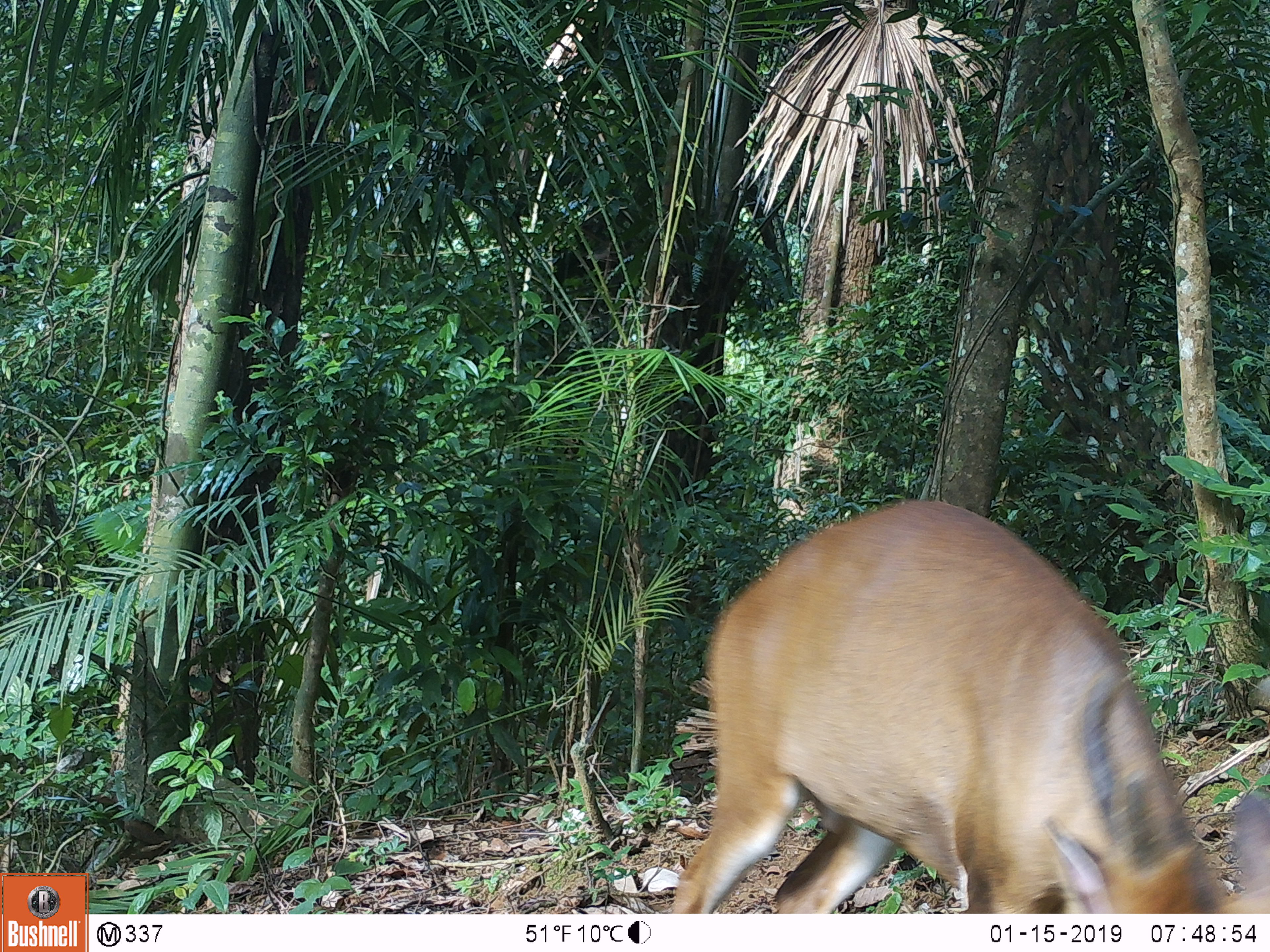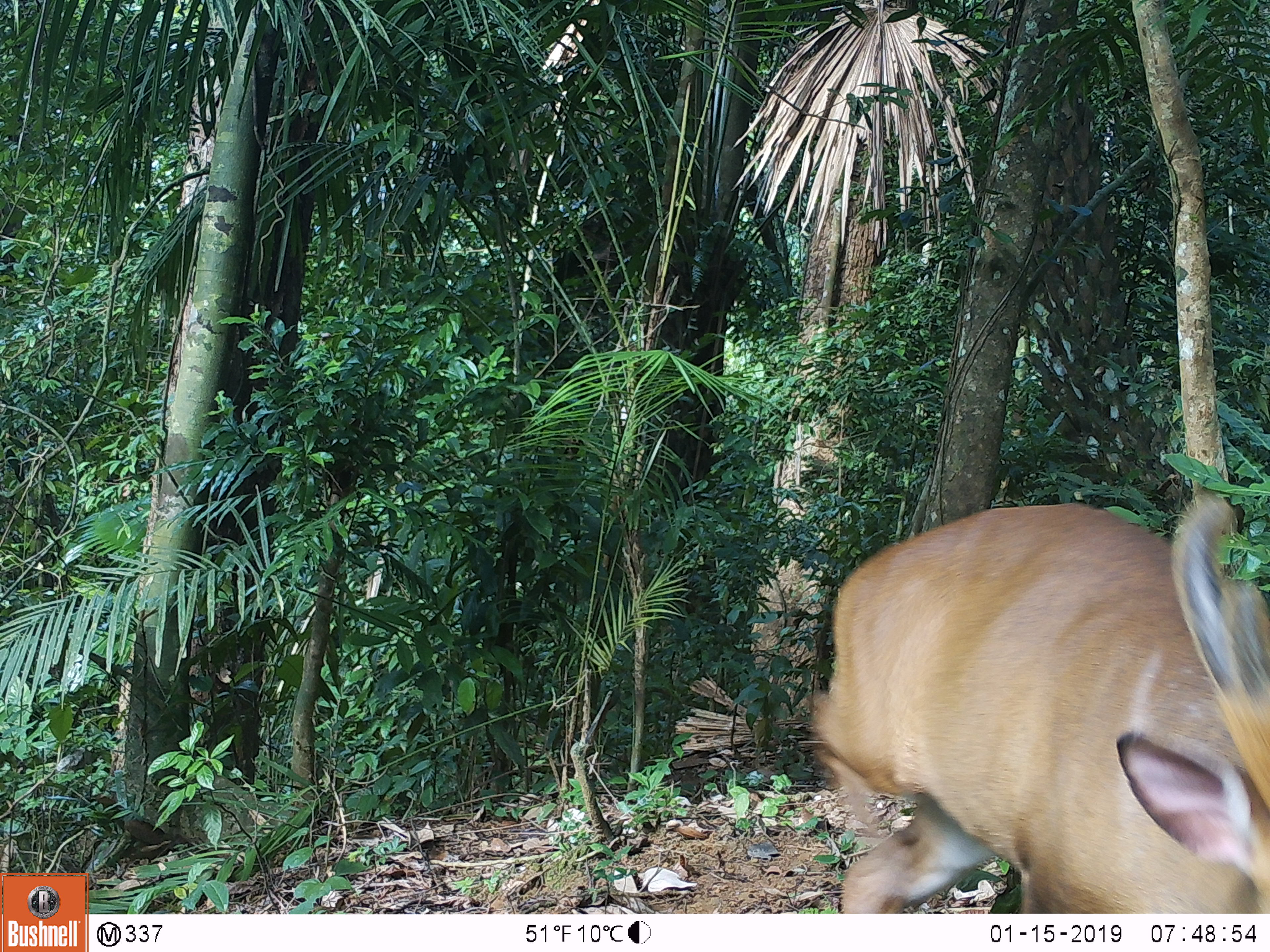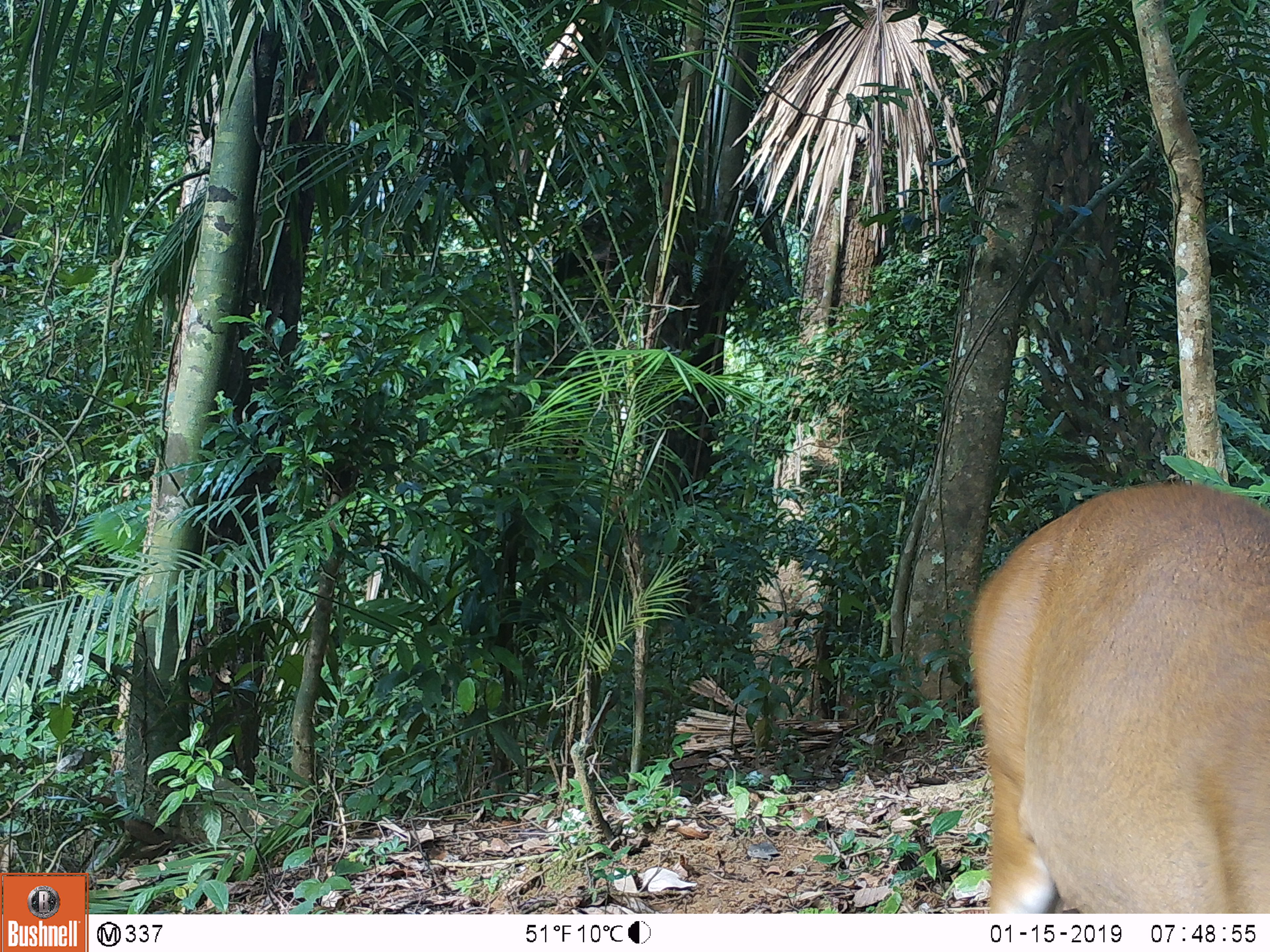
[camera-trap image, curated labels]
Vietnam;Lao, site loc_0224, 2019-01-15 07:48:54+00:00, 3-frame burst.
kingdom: Animalia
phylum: Chordata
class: Mammalia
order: Artiodactyla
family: Cervidae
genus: Muntiacus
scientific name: Muntiacus vuquangensis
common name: large-antlered muntjac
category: large antlered muntjac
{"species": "large antlered muntjac (large-antlered muntjac) (Muntiacus vuquangensis)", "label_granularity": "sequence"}